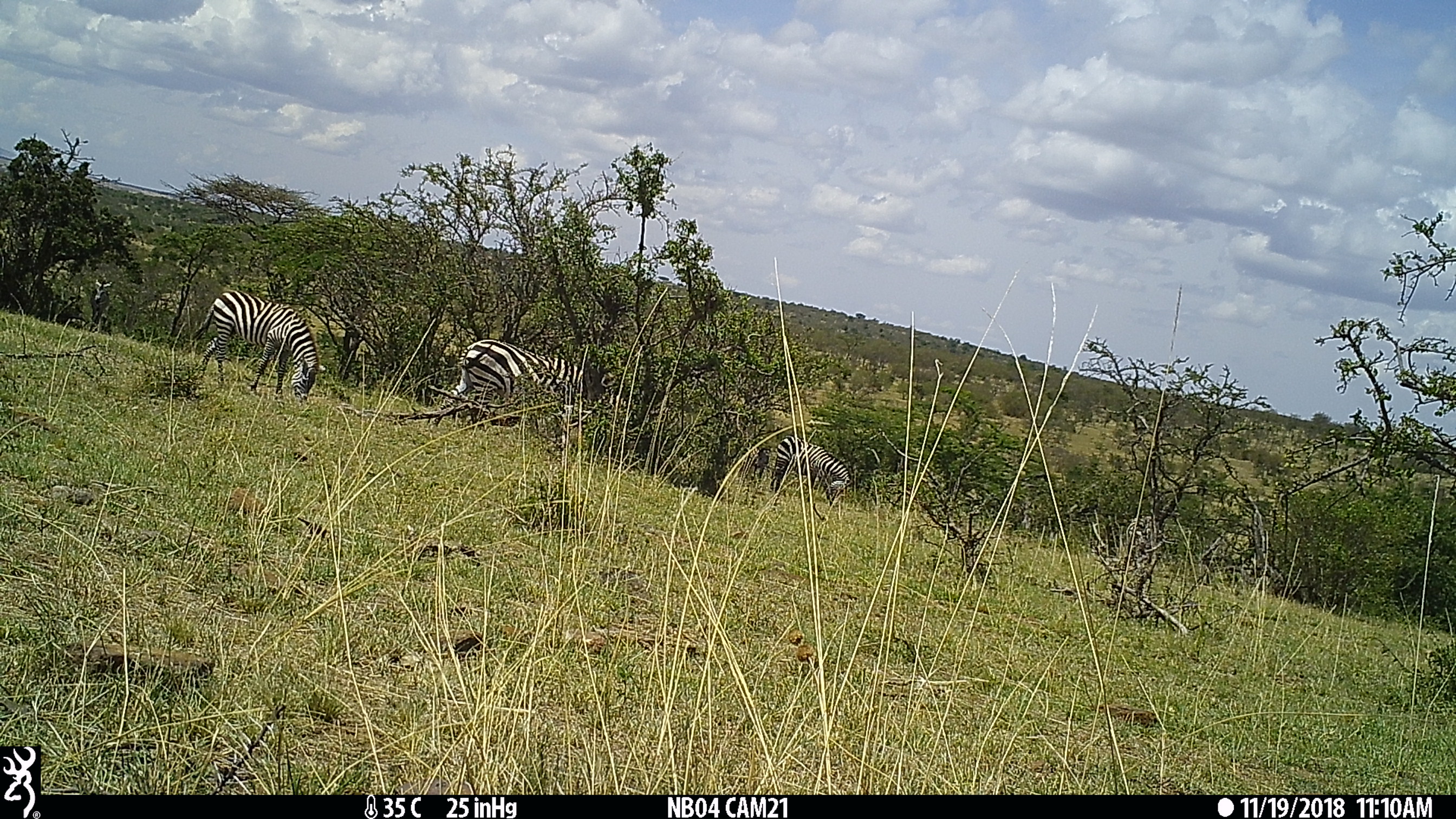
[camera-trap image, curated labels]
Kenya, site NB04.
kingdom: Animalia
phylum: Chordata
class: Mammalia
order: Perissodactyla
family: Equidae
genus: Equus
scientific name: Equus quagga burchellii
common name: burchell's zebra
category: zebra